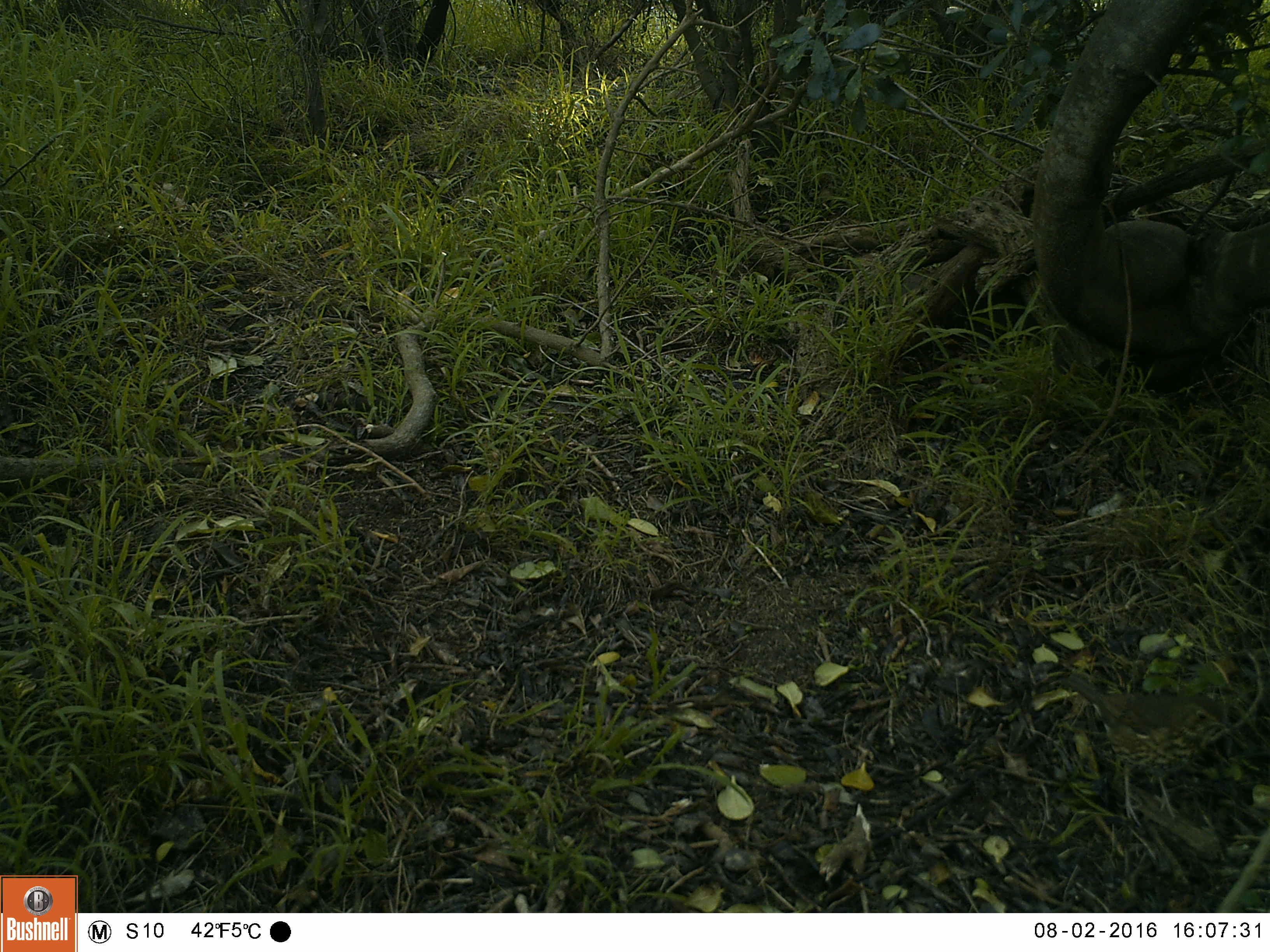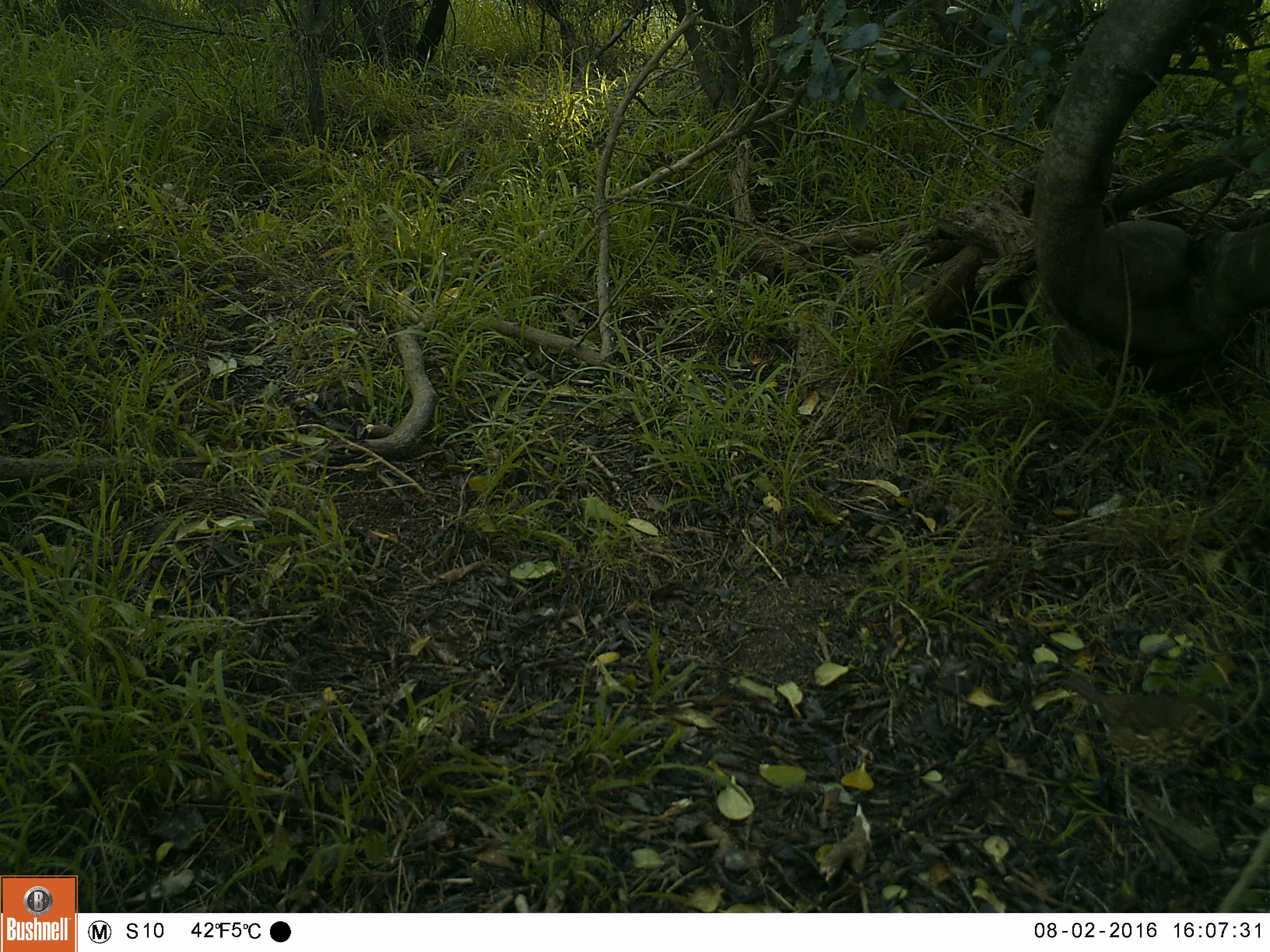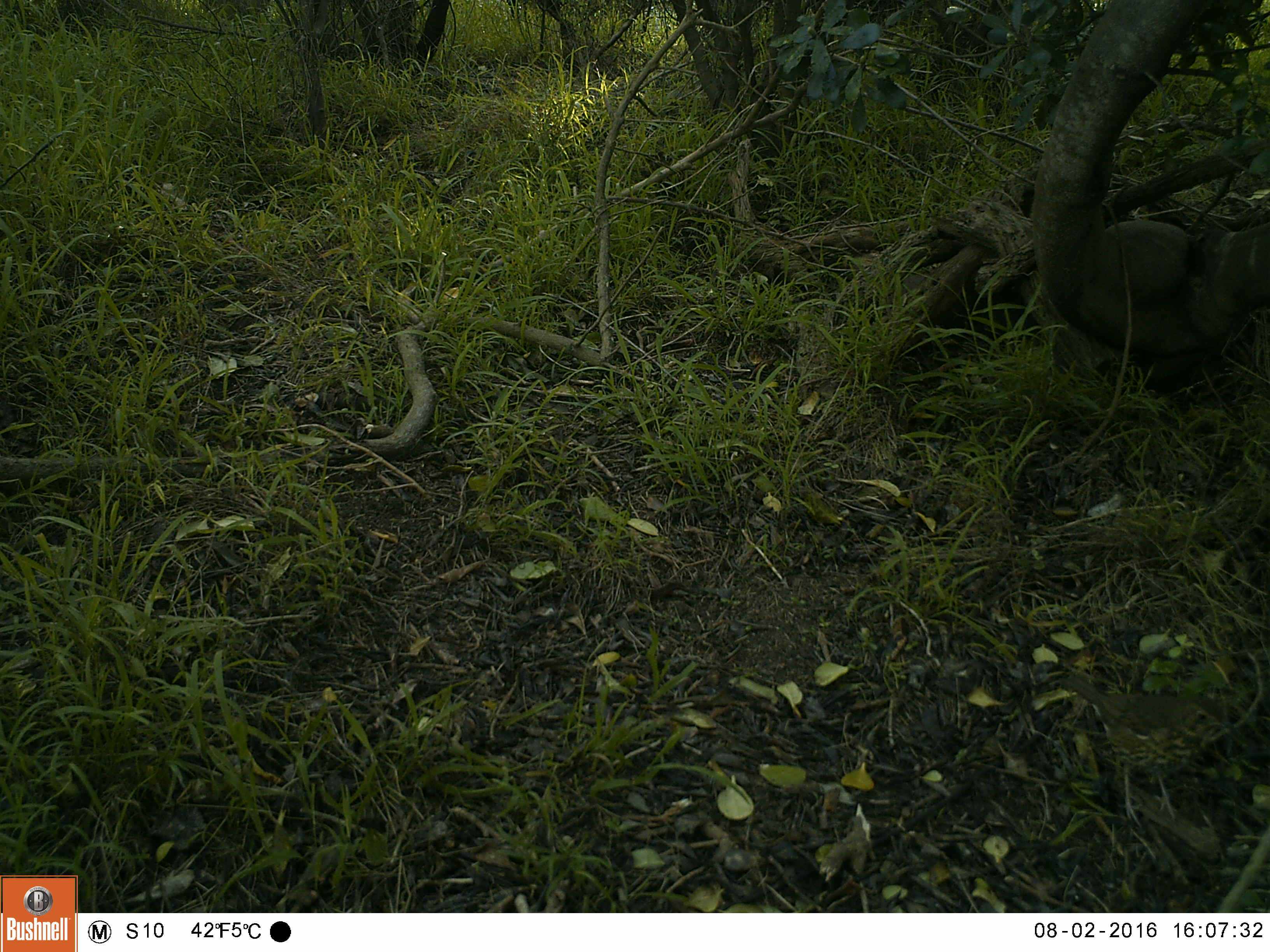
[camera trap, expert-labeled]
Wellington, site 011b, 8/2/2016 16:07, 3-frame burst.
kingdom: Animalia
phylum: Chordata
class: Aves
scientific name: Aves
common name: bird